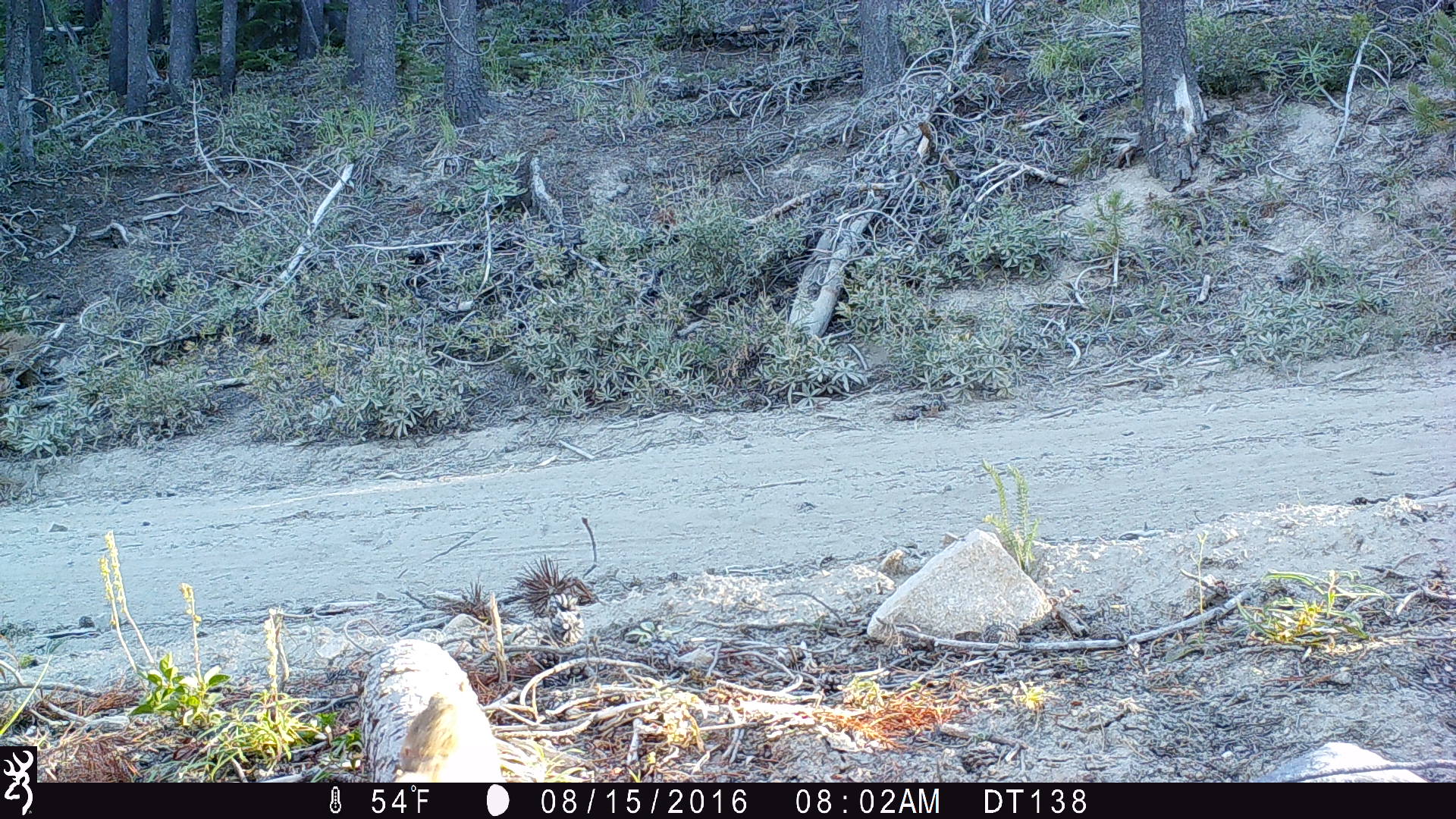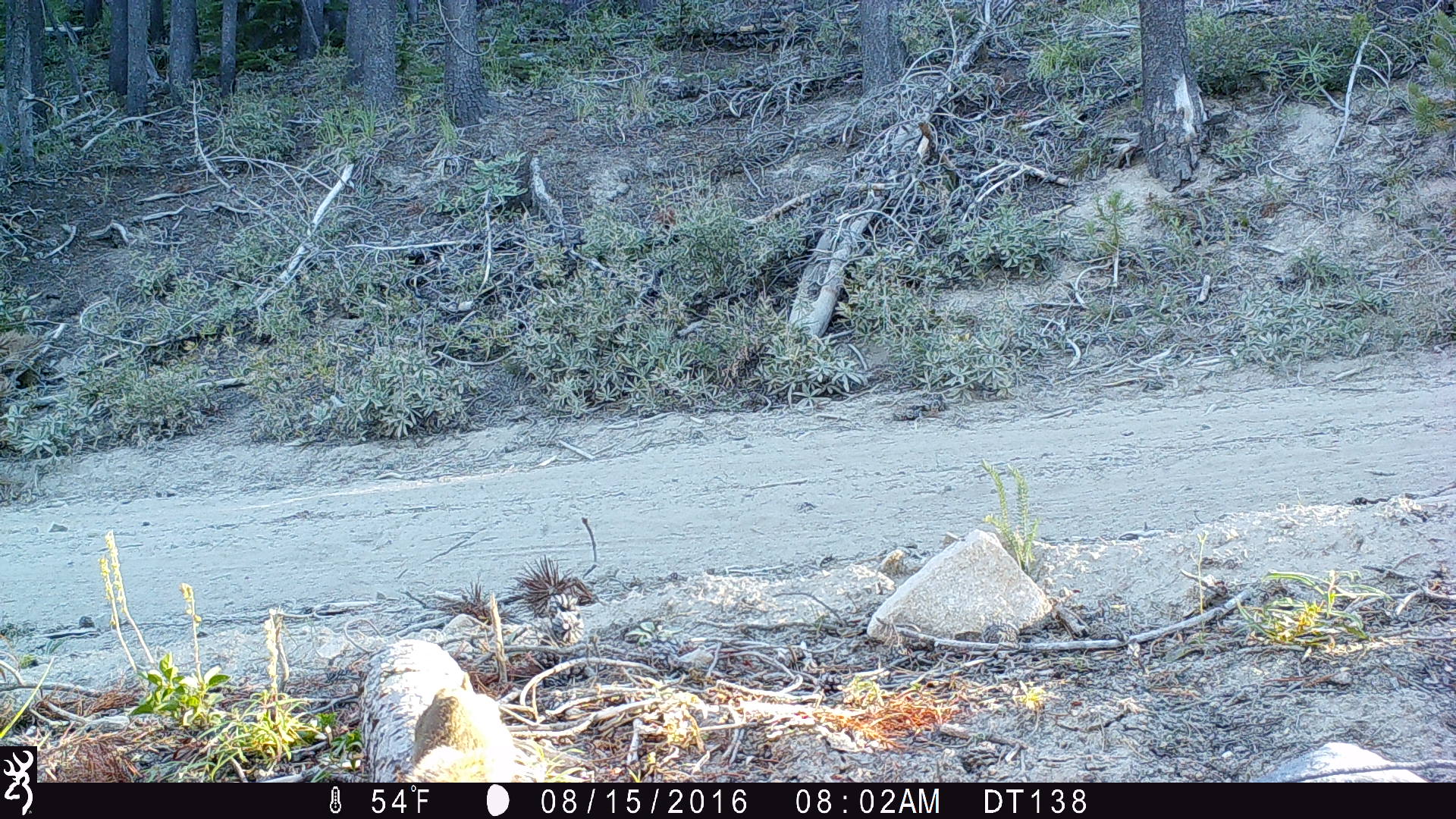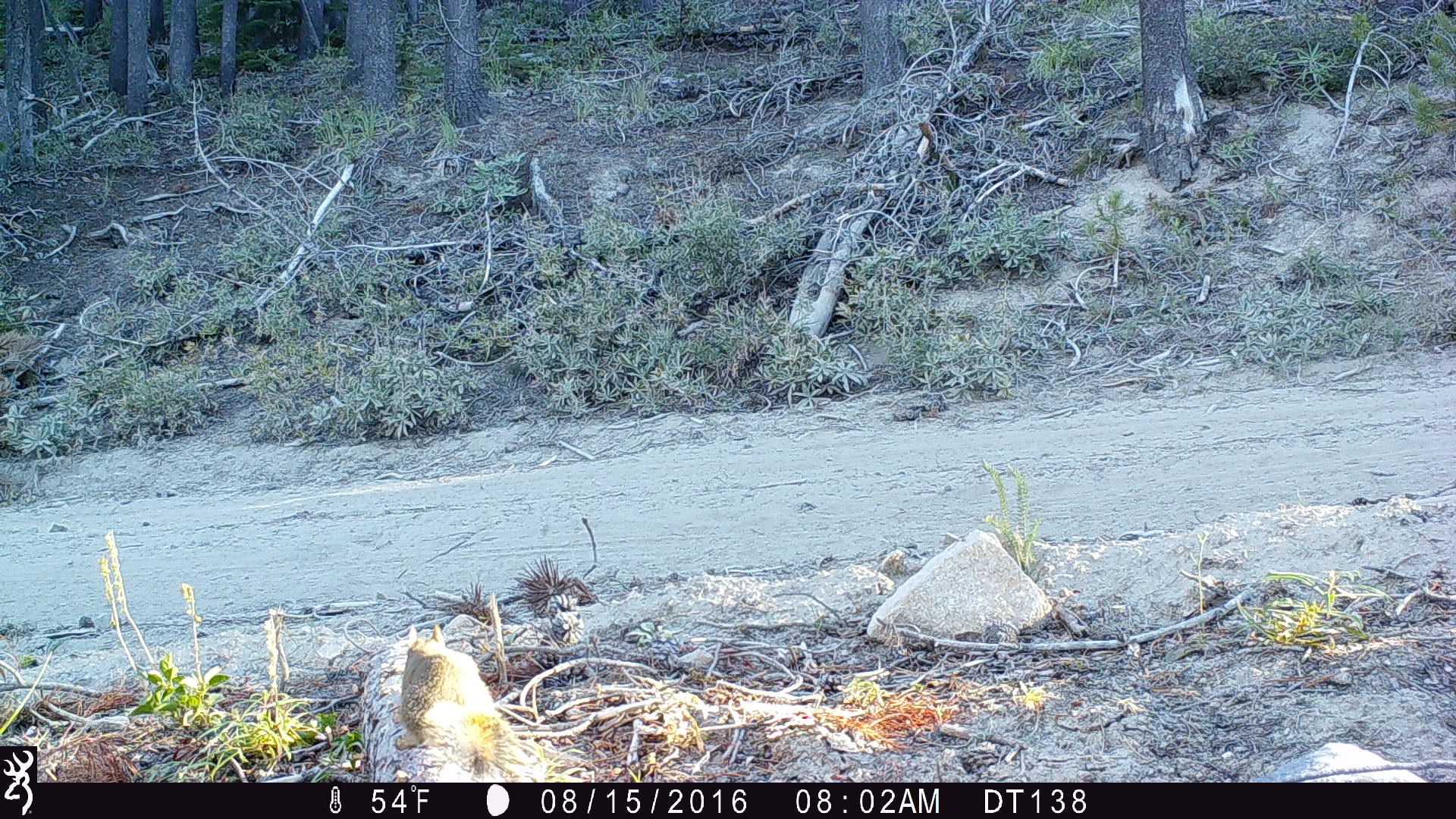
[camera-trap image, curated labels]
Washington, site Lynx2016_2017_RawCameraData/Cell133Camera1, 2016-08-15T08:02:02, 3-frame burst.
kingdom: Animalia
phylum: Chordata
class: Mammalia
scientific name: Mammalia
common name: small mammal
Small mammal (Mammalia). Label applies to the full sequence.